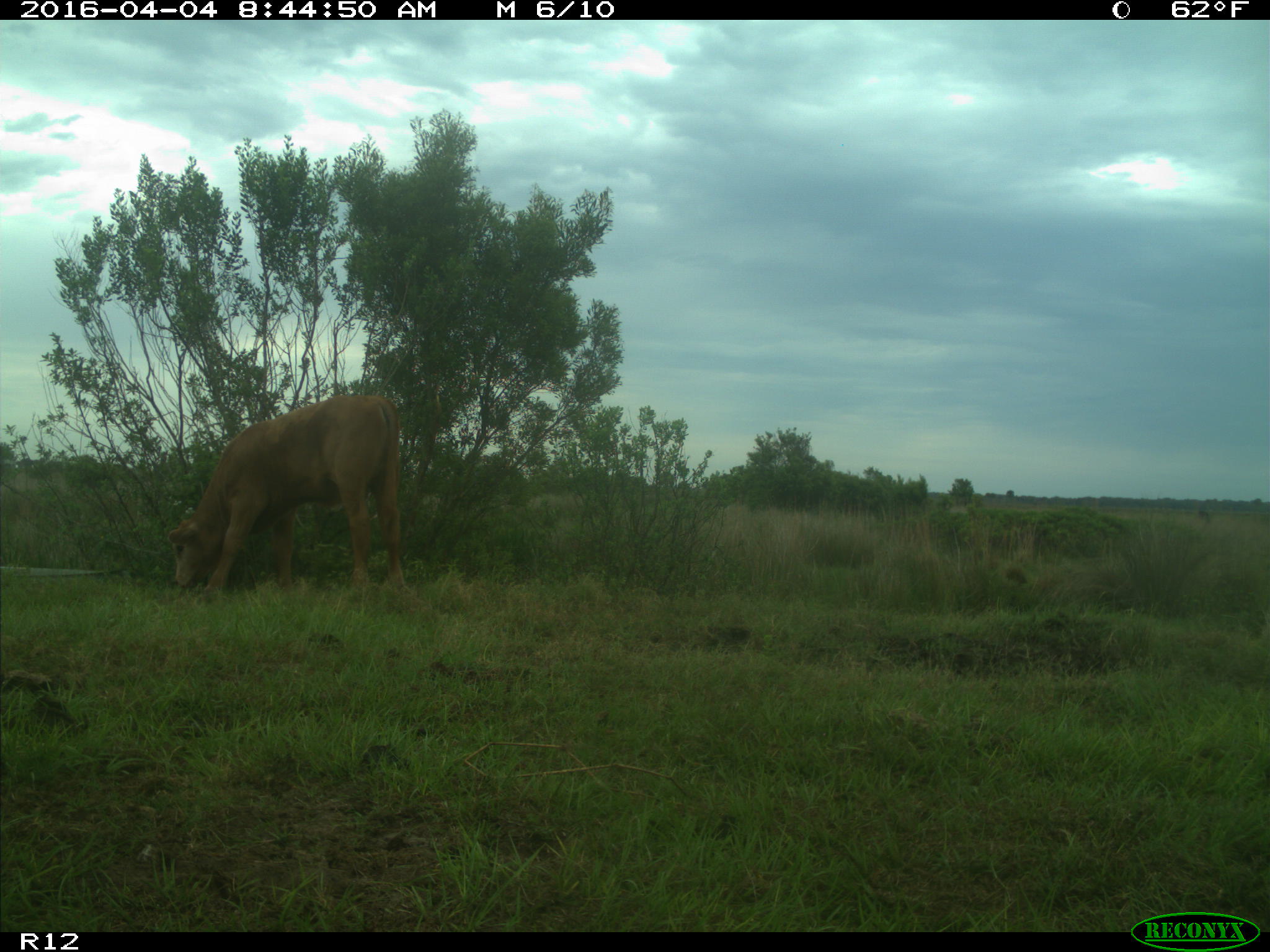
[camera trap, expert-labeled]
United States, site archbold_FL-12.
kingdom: Animalia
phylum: Chordata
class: Mammalia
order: Artiodactyla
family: Bovidae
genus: Bos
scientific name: Bos taurus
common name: domestic cow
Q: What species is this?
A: Bos taurus (domestic cow).